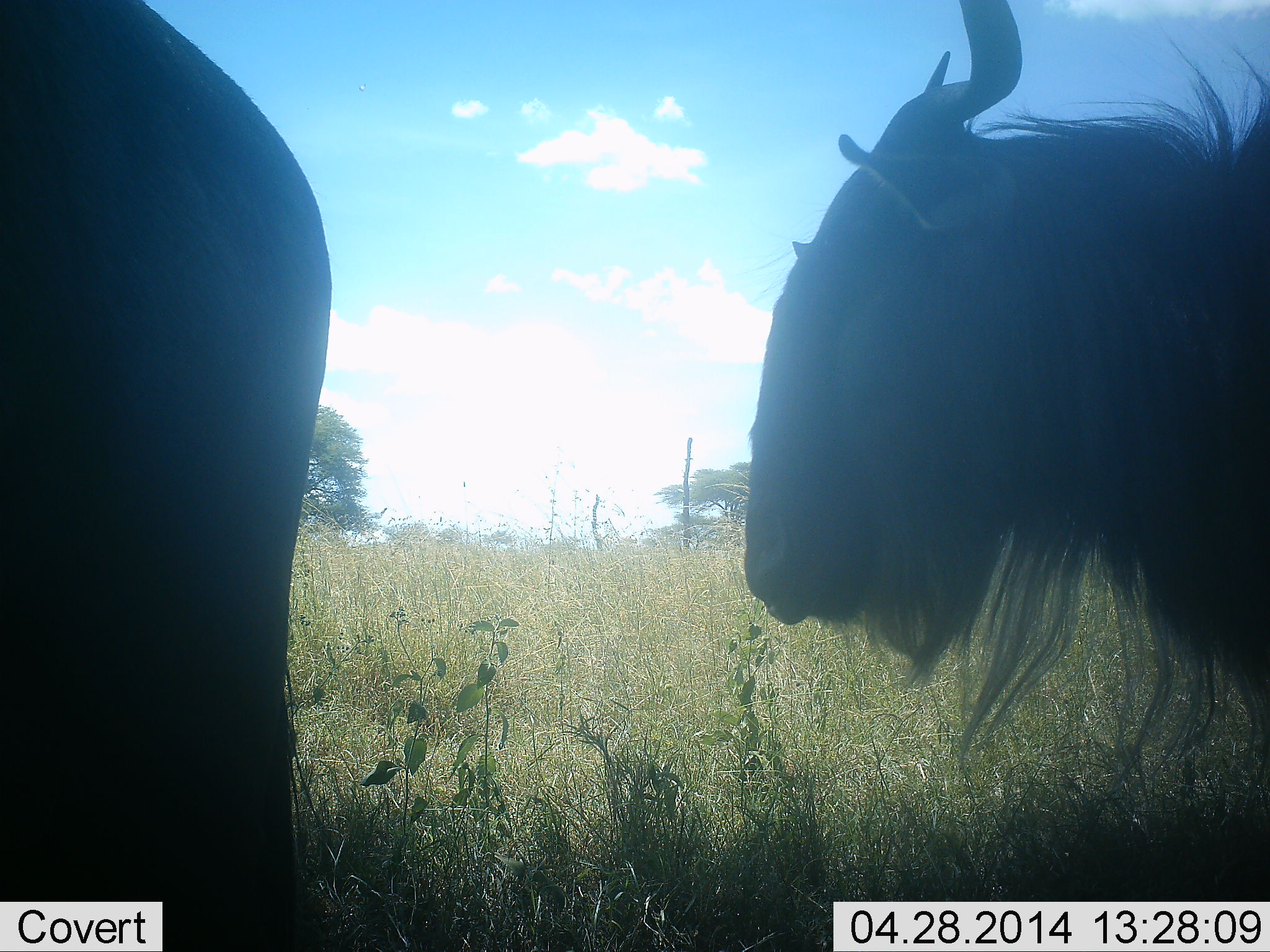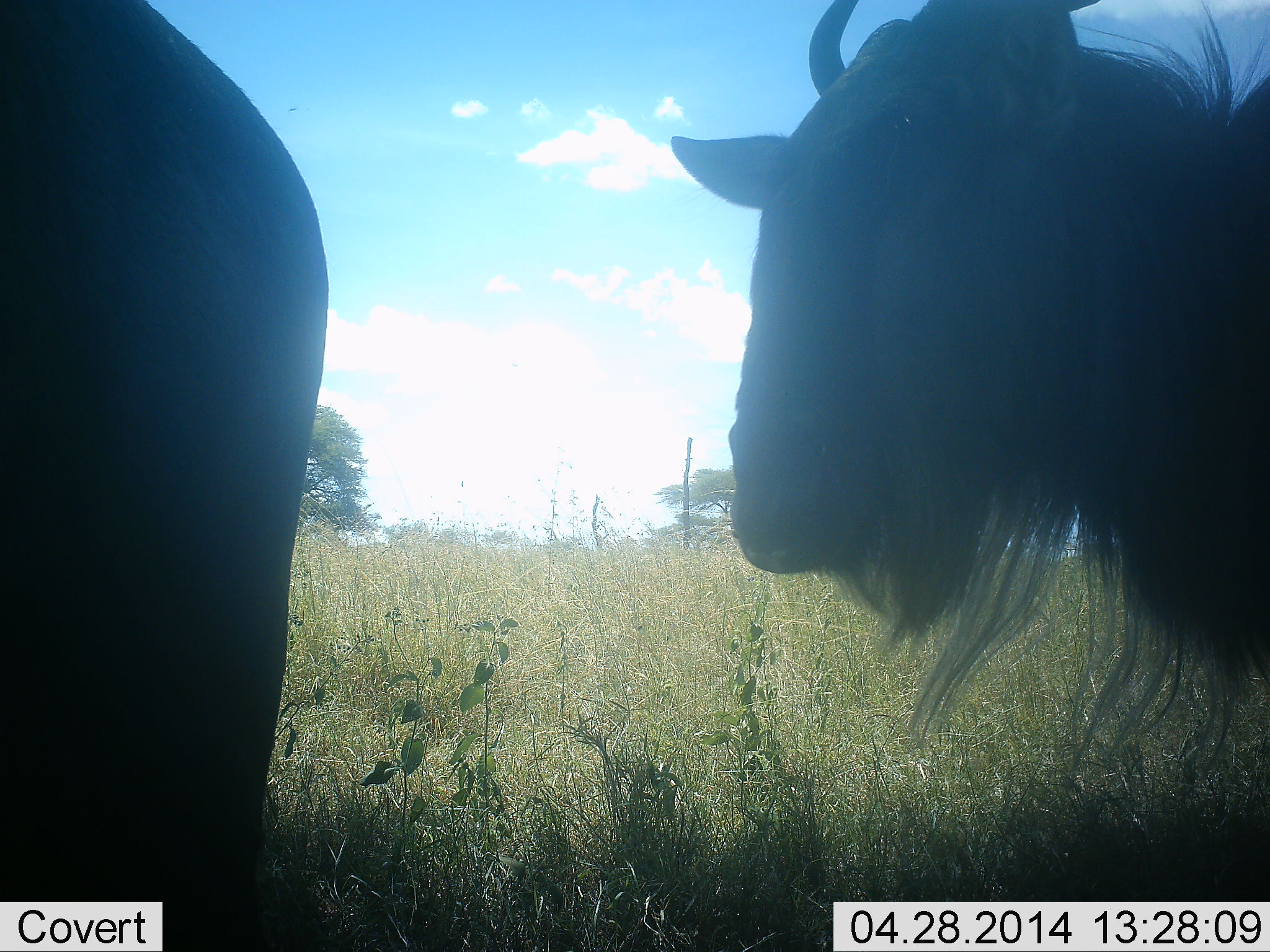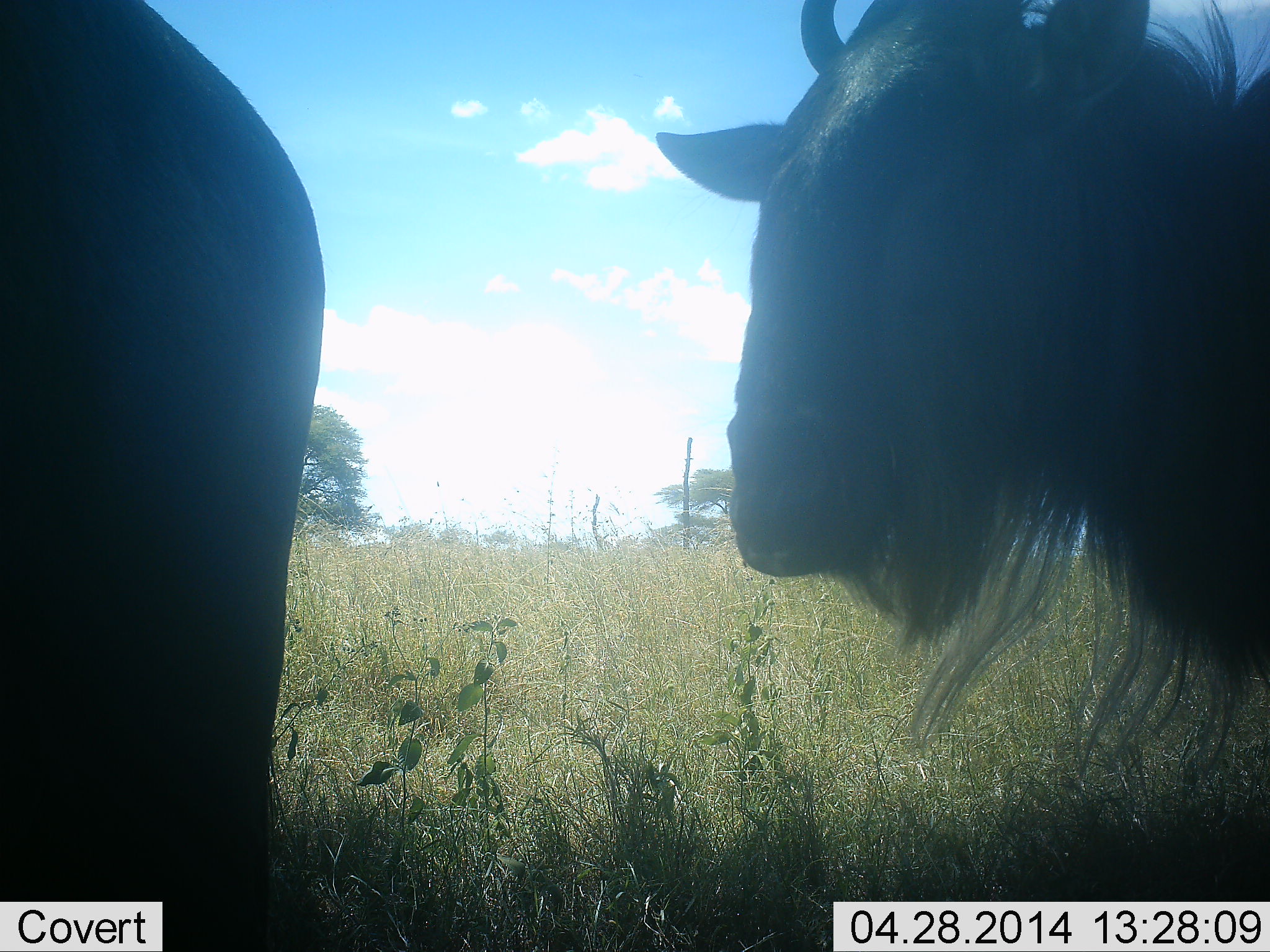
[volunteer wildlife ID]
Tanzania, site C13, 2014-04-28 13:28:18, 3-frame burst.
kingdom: Animalia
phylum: Chordata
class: Mammalia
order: Artiodactyla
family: Bovidae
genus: Connochaetes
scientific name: Connochaetes taurinus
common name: blue wildebeest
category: wildebeest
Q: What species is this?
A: Wildebeest (blue wildebeest) (Connochaetes taurinus).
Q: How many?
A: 2.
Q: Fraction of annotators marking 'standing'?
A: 92%.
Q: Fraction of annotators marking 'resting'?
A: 4%.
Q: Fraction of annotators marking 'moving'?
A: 4%.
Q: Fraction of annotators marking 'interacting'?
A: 0%.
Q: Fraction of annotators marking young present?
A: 0%.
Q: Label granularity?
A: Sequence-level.